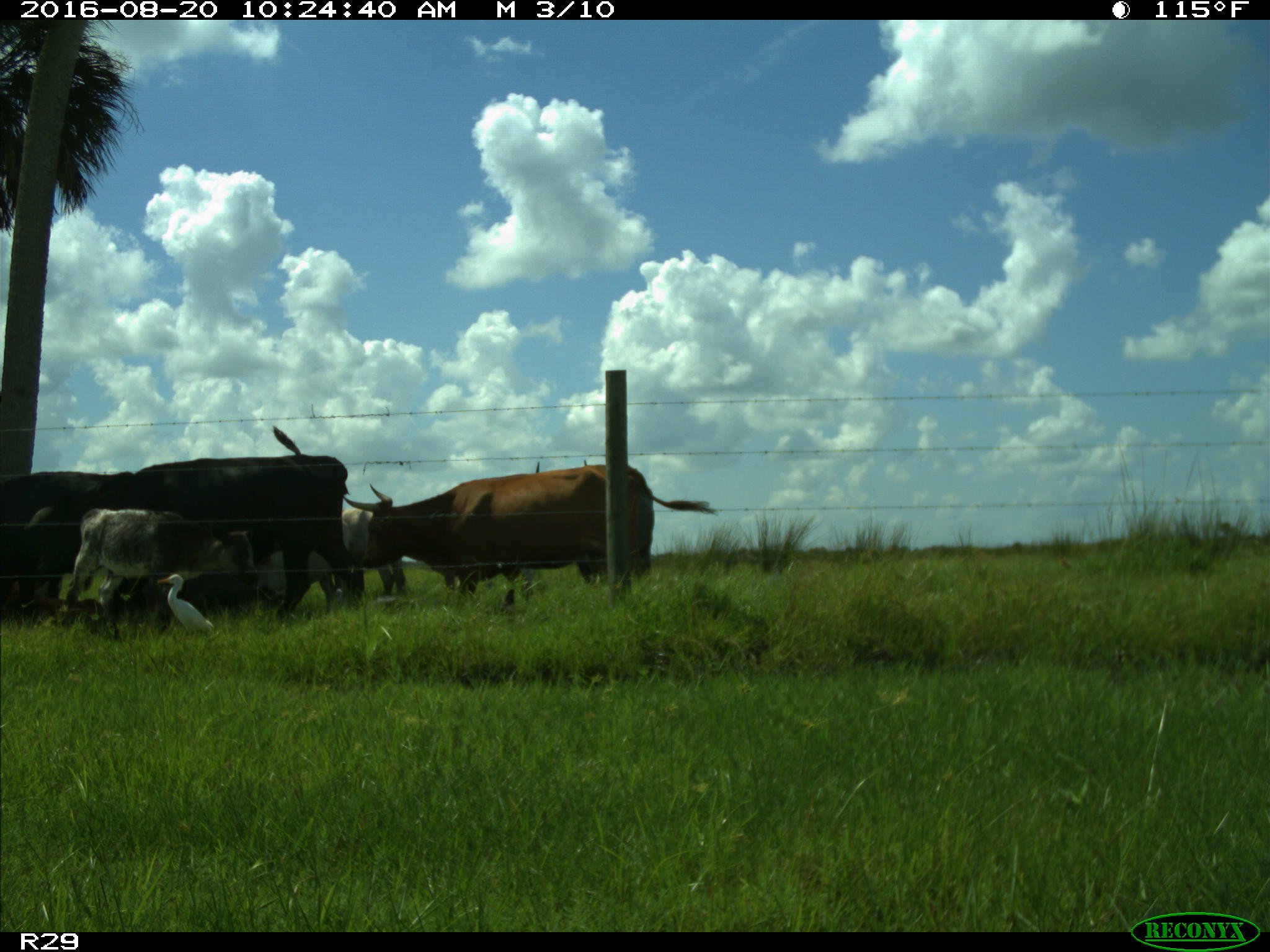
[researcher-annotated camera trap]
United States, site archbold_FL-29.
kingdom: Animalia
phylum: Chordata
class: Mammalia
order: Artiodactyla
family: Bovidae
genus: Bos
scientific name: Bos taurus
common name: domestic cow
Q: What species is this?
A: Bos taurus (domestic cow).